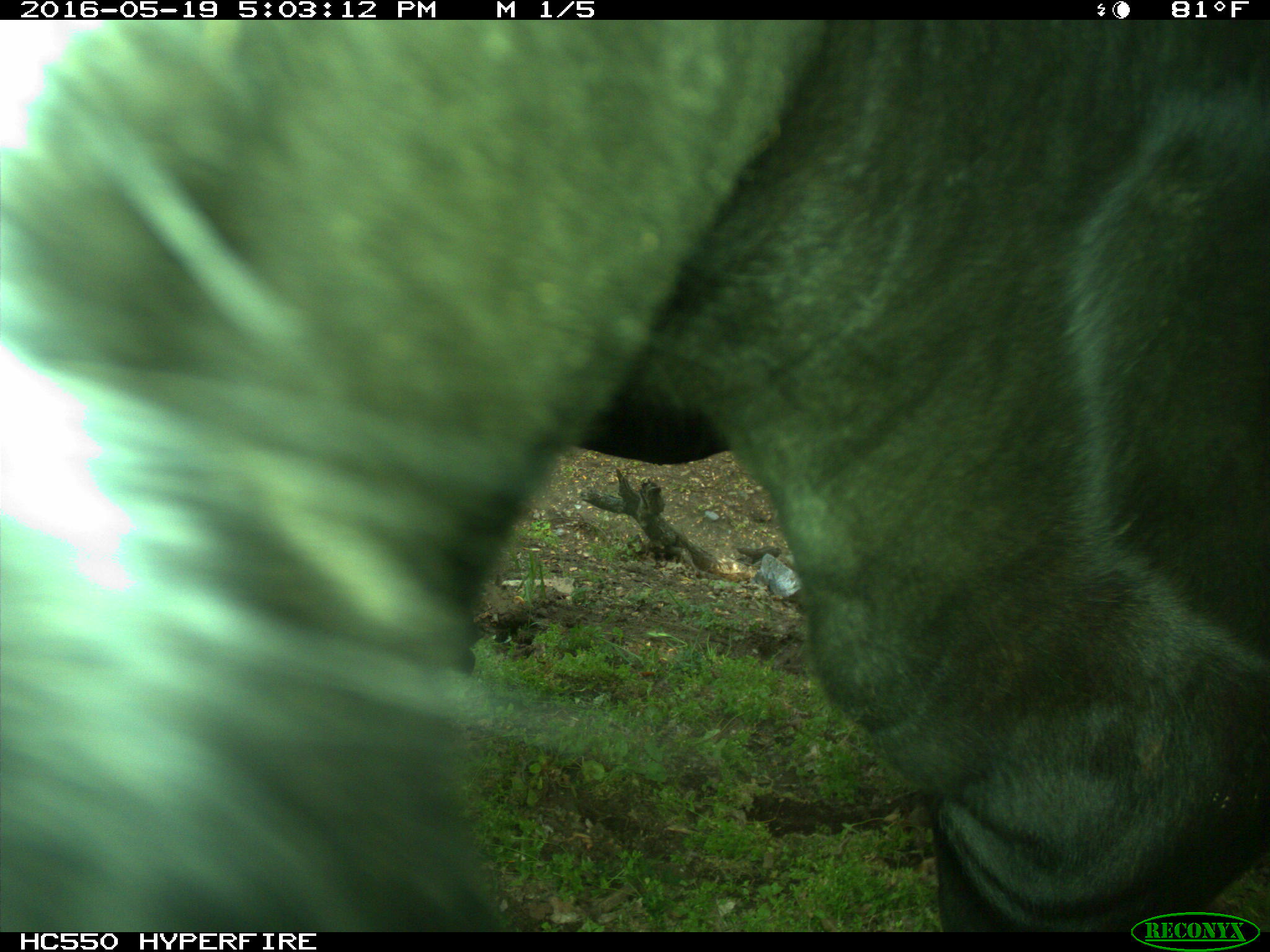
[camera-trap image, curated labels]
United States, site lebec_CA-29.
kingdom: Animalia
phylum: Chordata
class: Mammalia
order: Artiodactyla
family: Bovidae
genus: Bos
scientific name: Bos taurus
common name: domestic cow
Bos taurus (domestic cow).